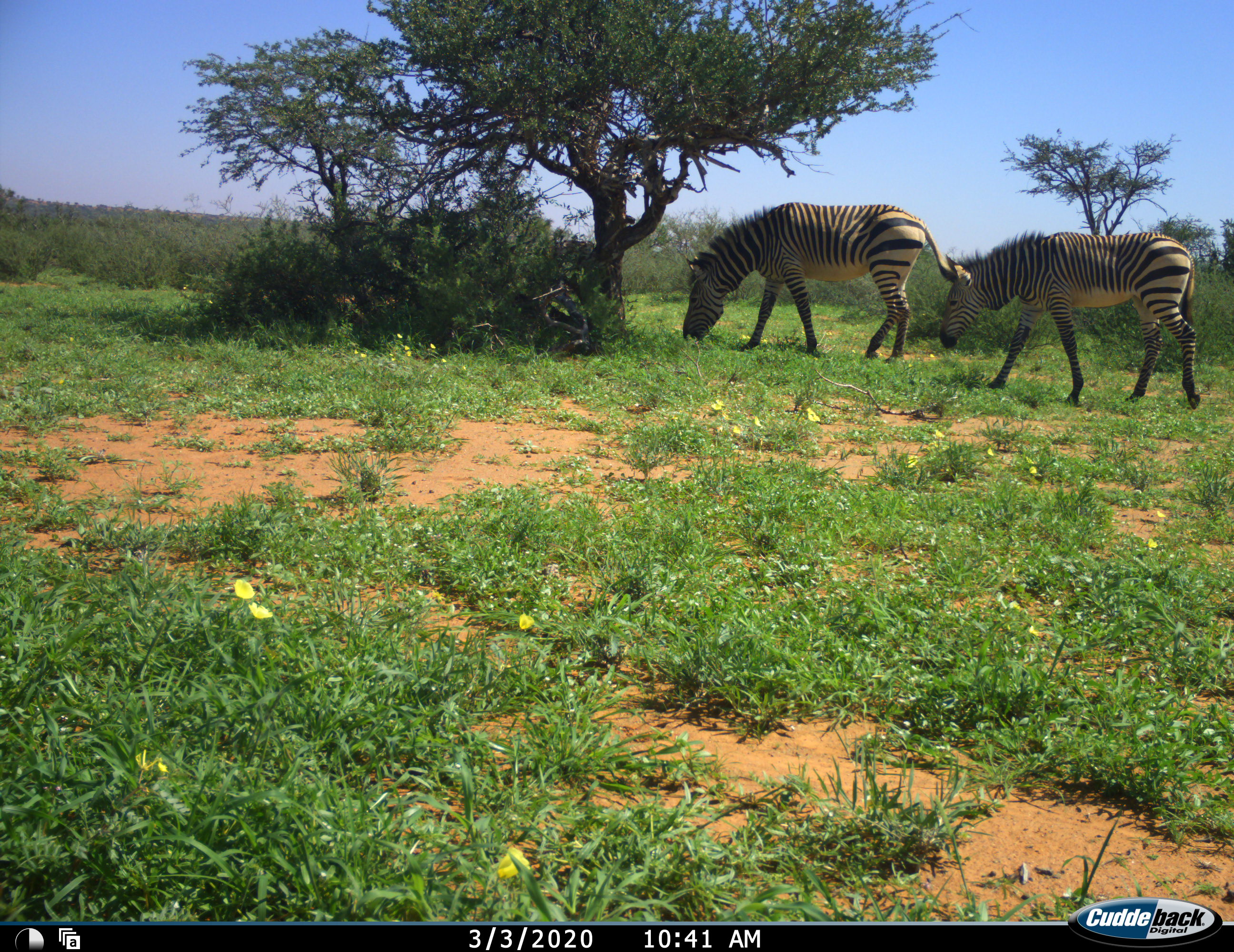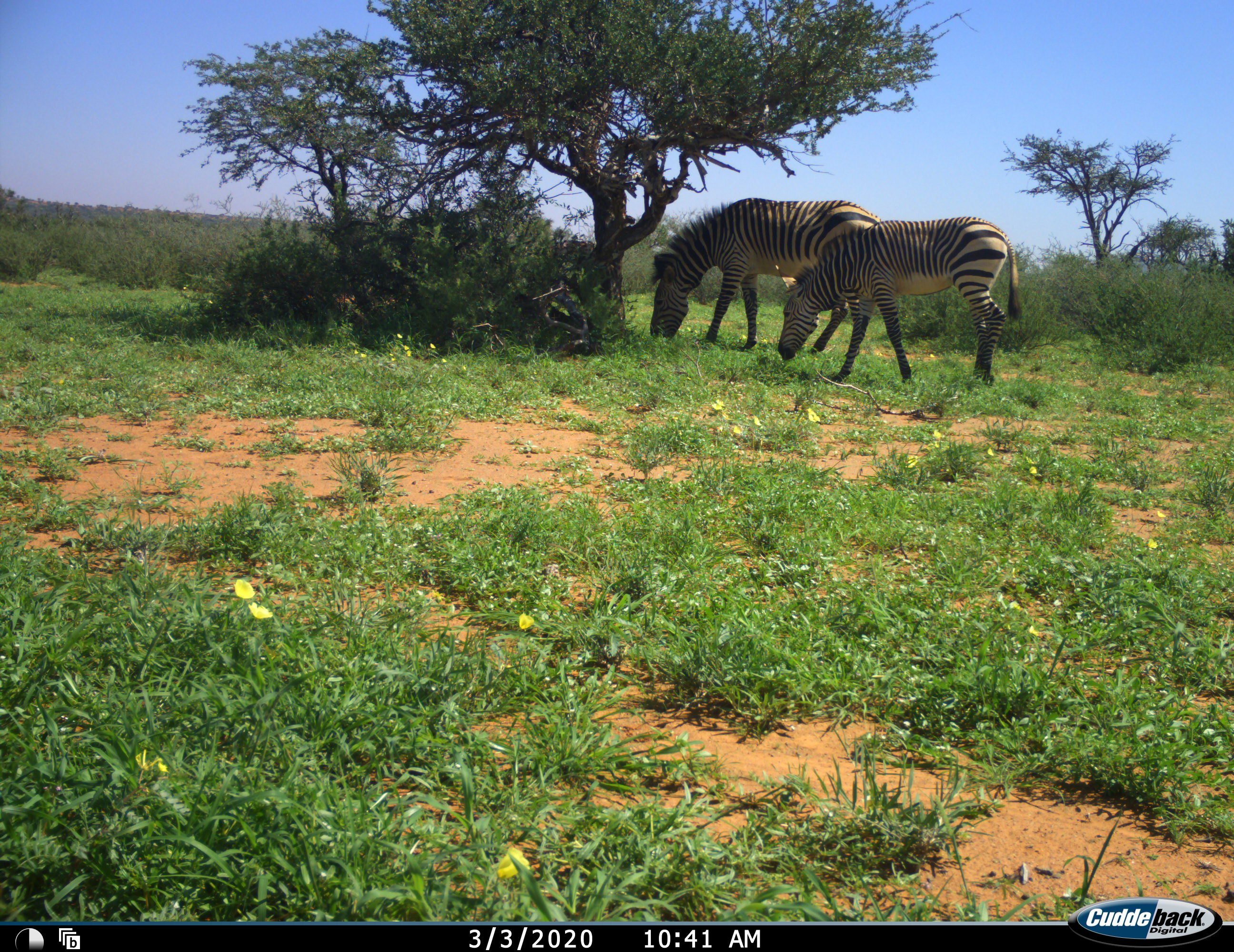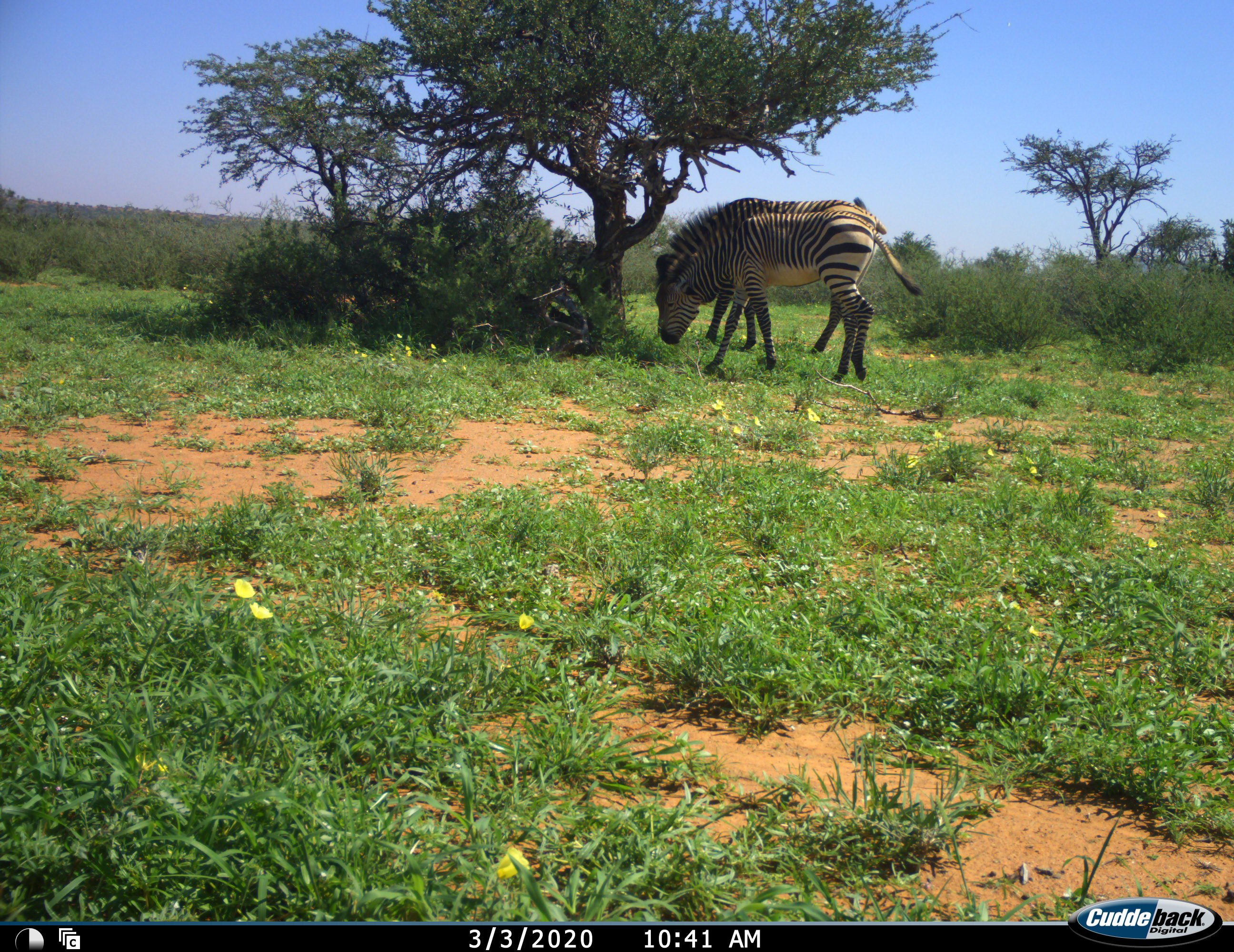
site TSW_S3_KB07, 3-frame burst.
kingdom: Animalia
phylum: Chordata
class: Mammalia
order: Perissodactyla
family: Equidae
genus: Equus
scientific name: Equus zebra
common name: mountain zebra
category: zebramountain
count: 2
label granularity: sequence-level